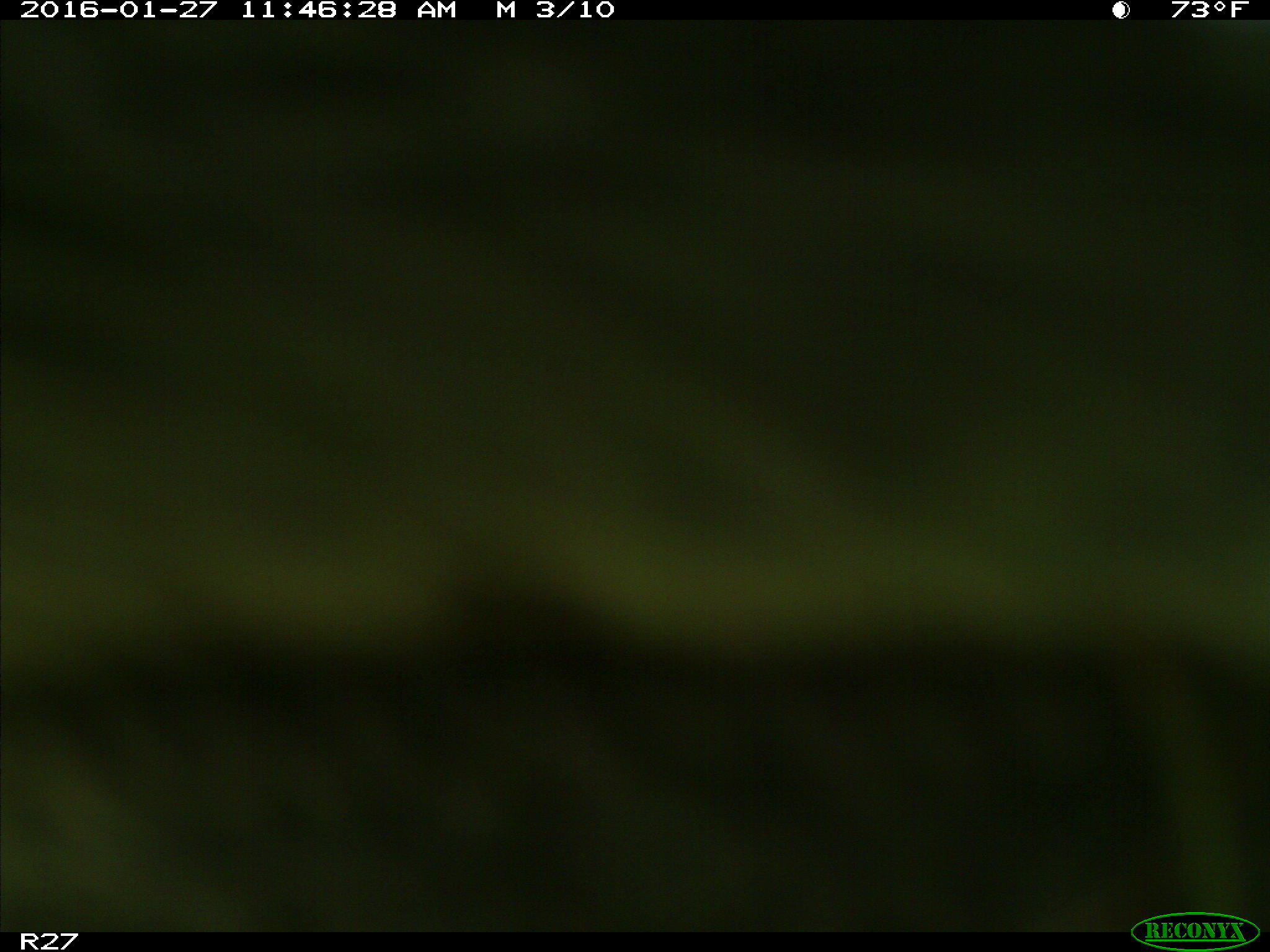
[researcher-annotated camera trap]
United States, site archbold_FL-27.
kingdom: Animalia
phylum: Chordata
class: Mammalia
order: Artiodactyla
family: Bovidae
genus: Bos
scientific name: Bos taurus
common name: domestic cow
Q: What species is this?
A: Bos taurus (domestic cow).